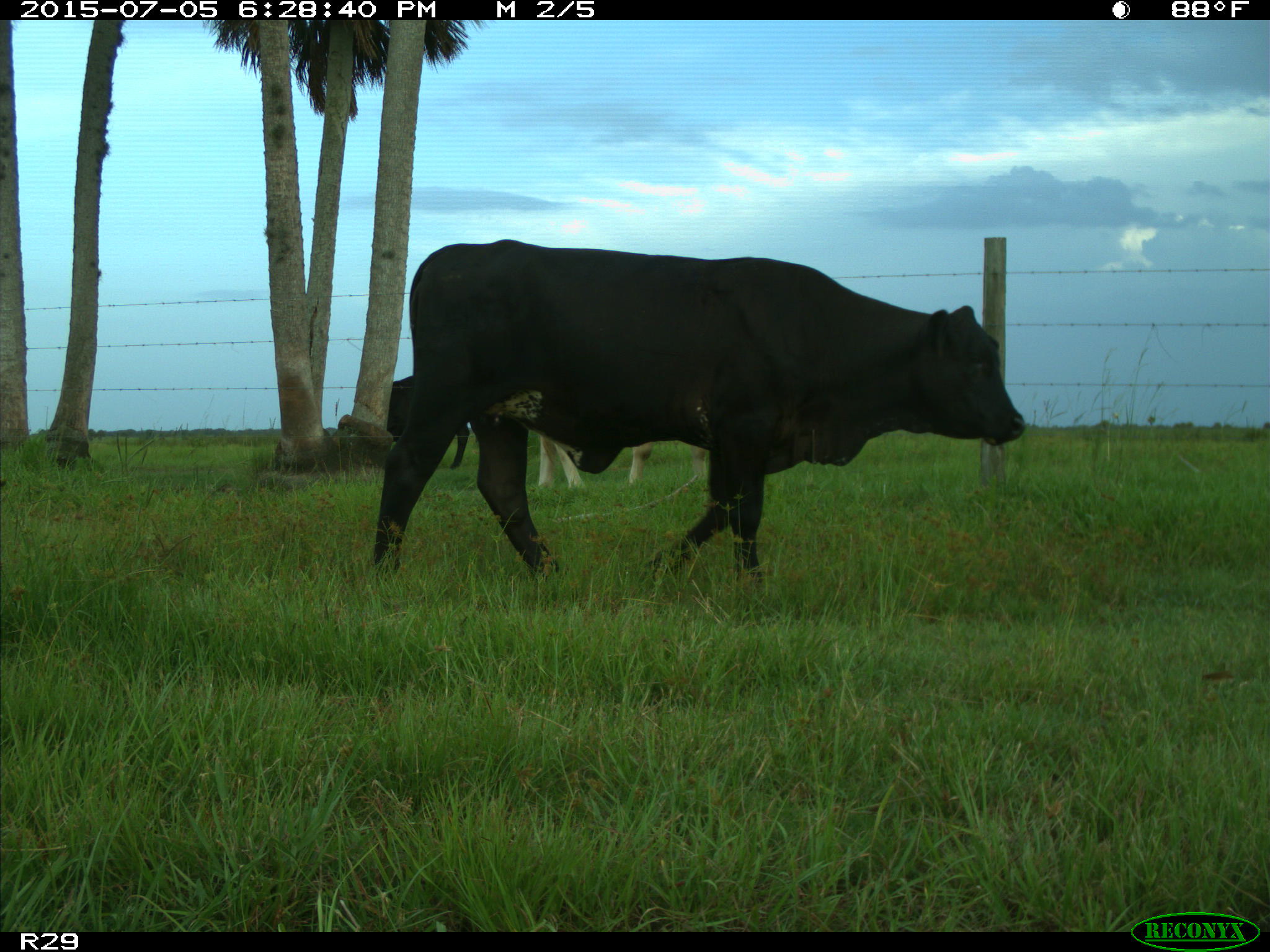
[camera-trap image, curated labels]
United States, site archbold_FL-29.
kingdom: Animalia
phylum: Chordata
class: Mammalia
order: Artiodactyla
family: Bovidae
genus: Bos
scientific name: Bos taurus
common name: domestic cow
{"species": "Bos taurus (domestic cow)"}